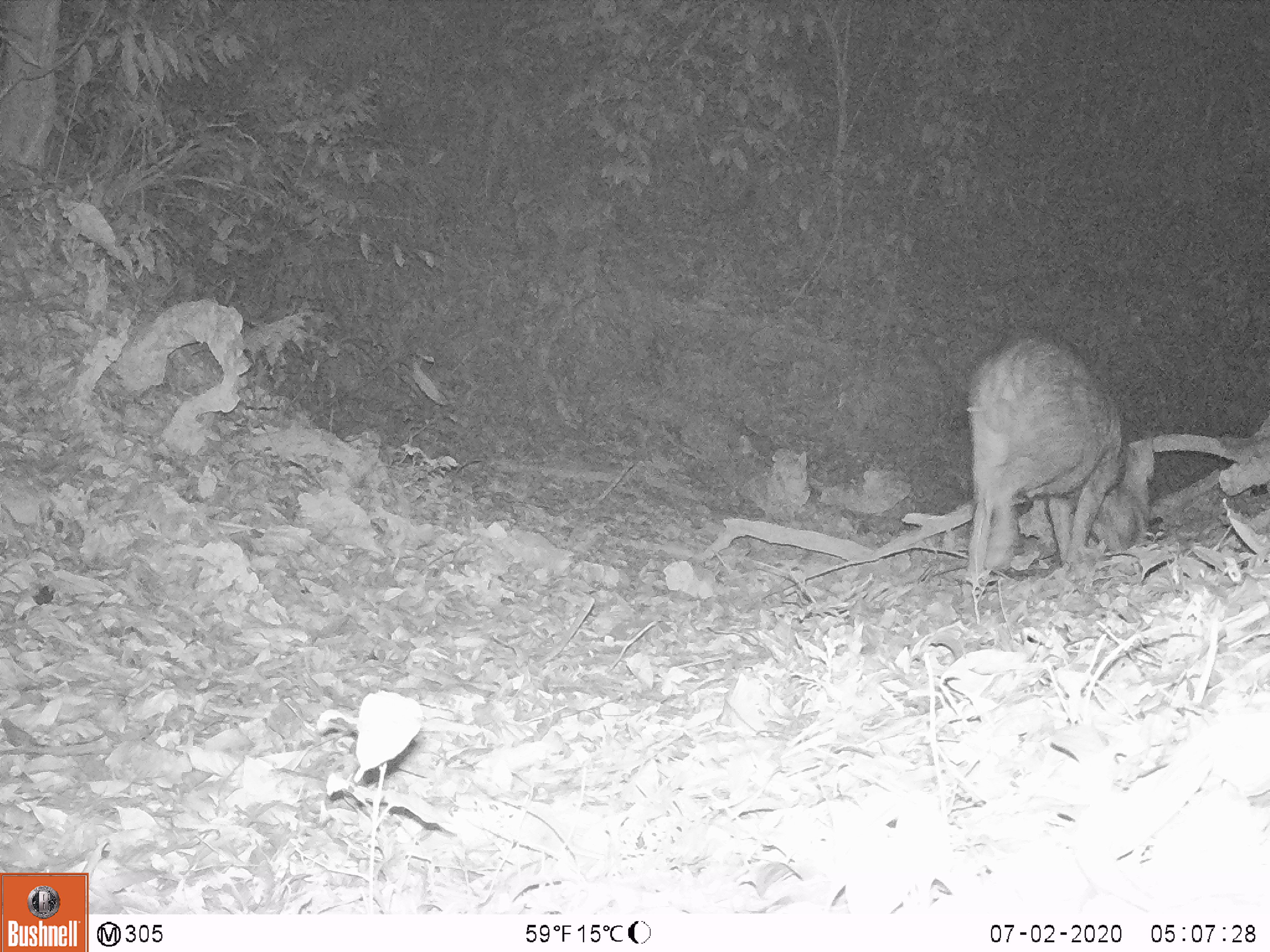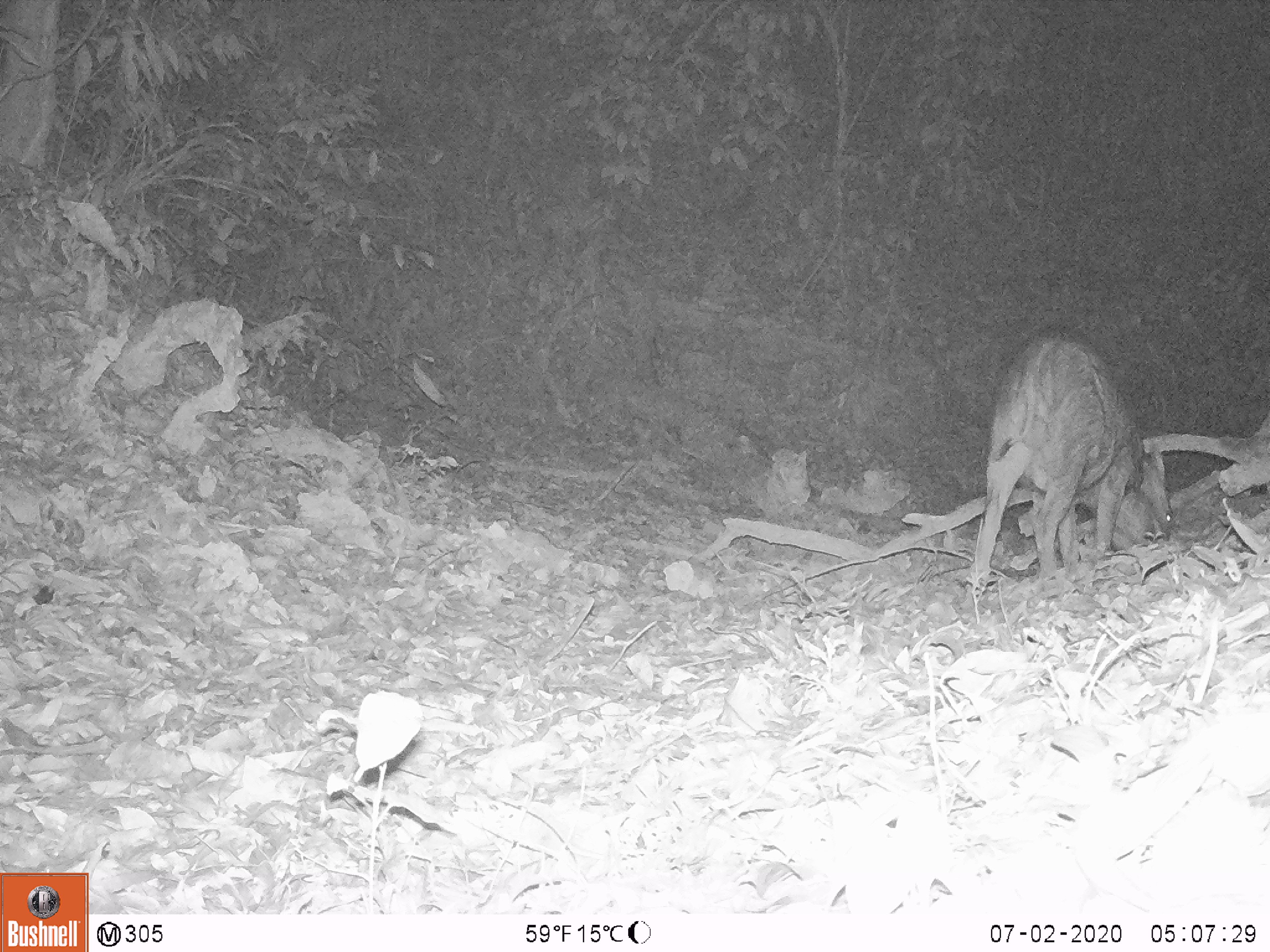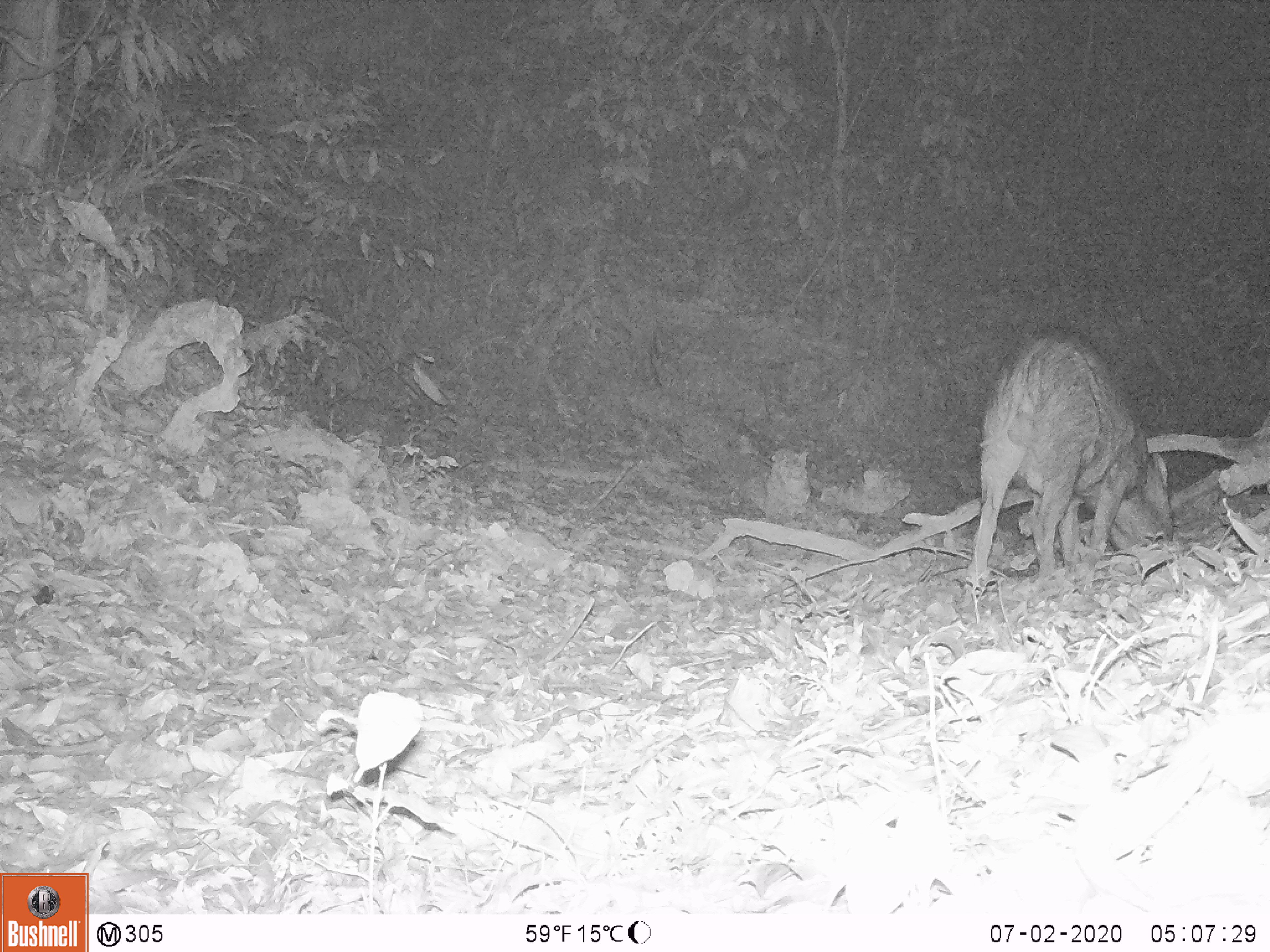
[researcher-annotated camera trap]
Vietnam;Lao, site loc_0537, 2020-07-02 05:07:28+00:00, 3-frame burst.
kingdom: Animalia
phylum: Chordata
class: Mammalia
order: Artiodactyla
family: Suidae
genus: Sus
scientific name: Sus scrofa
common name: eurasian wild pig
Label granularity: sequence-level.